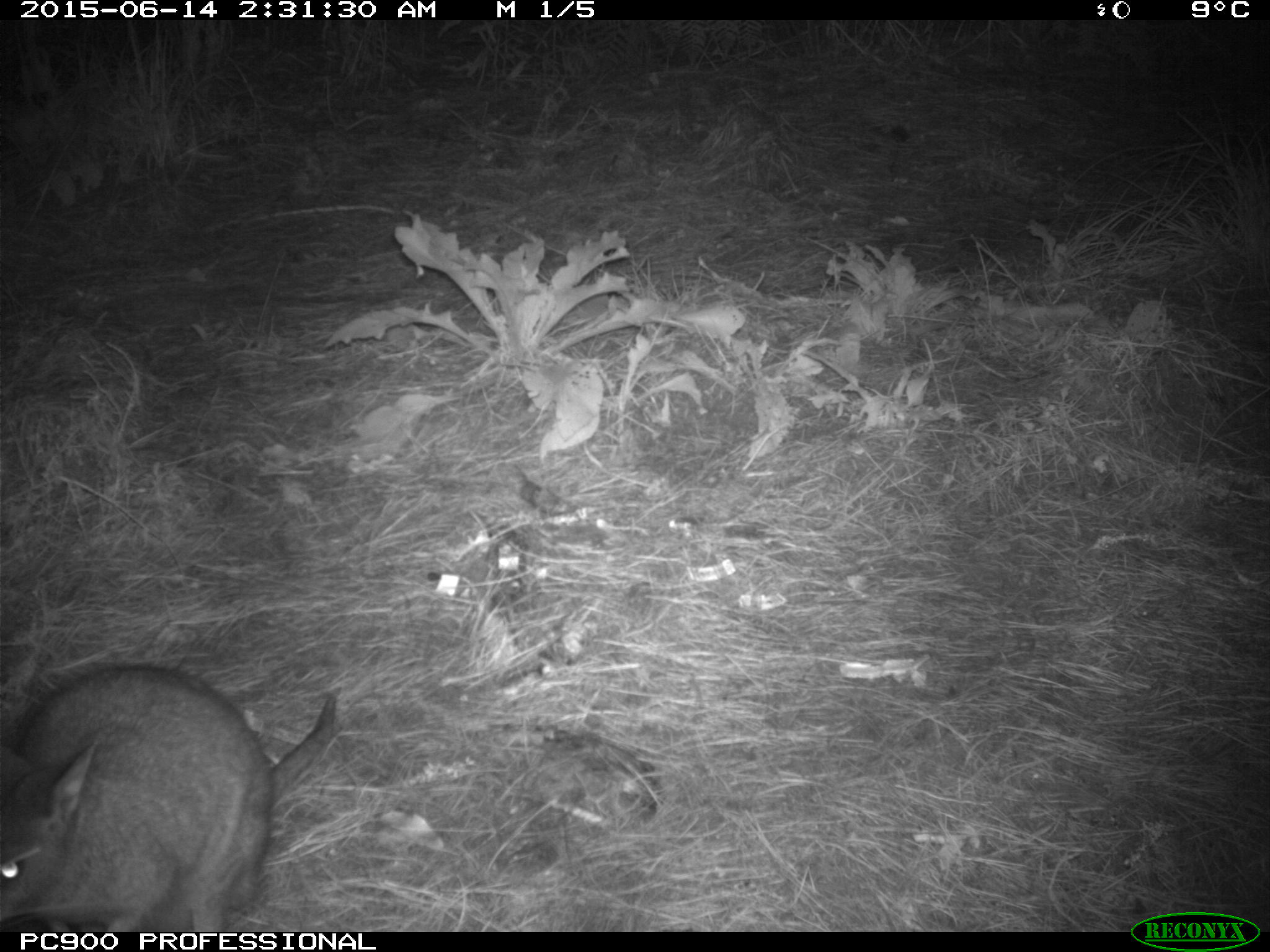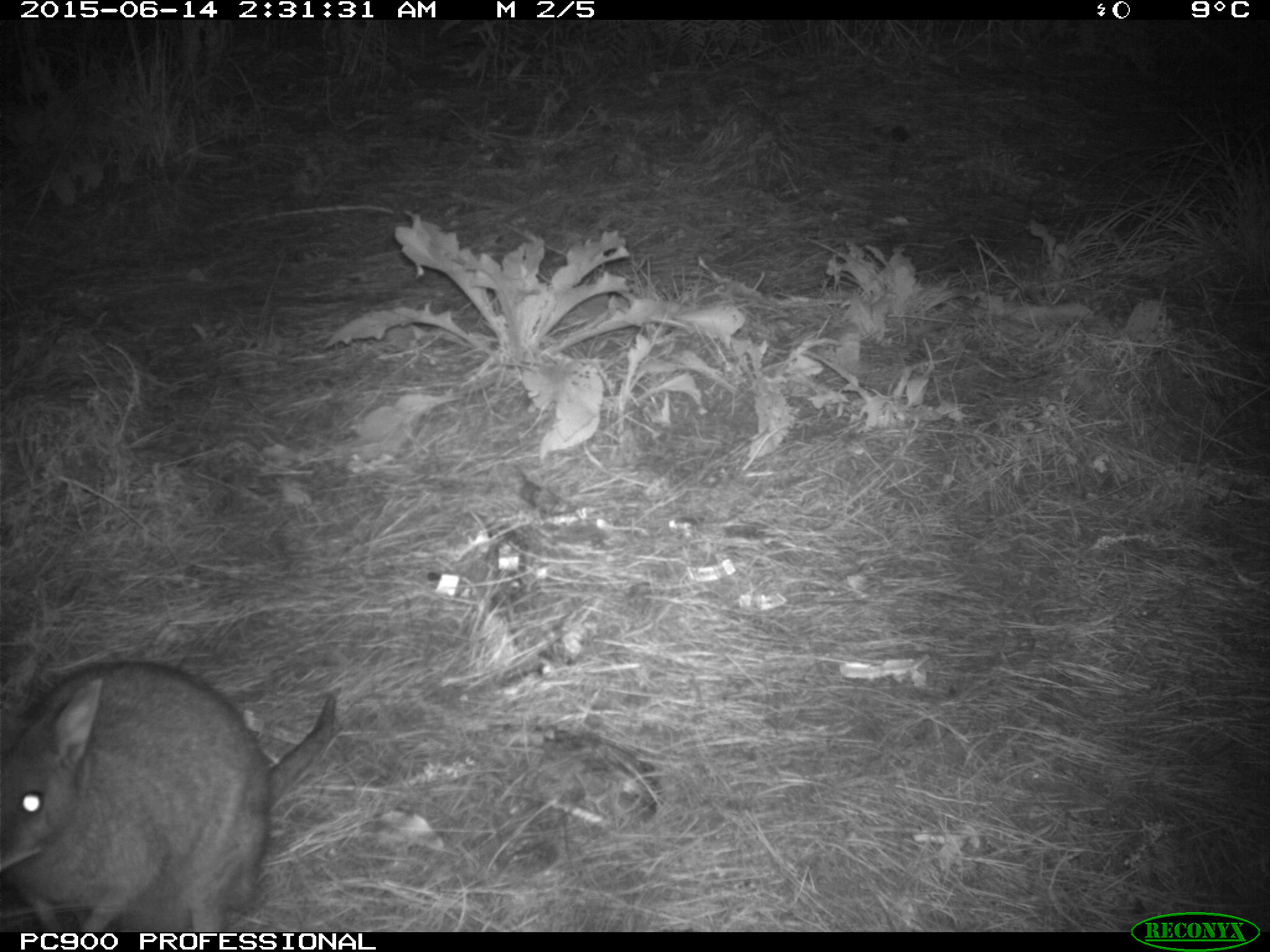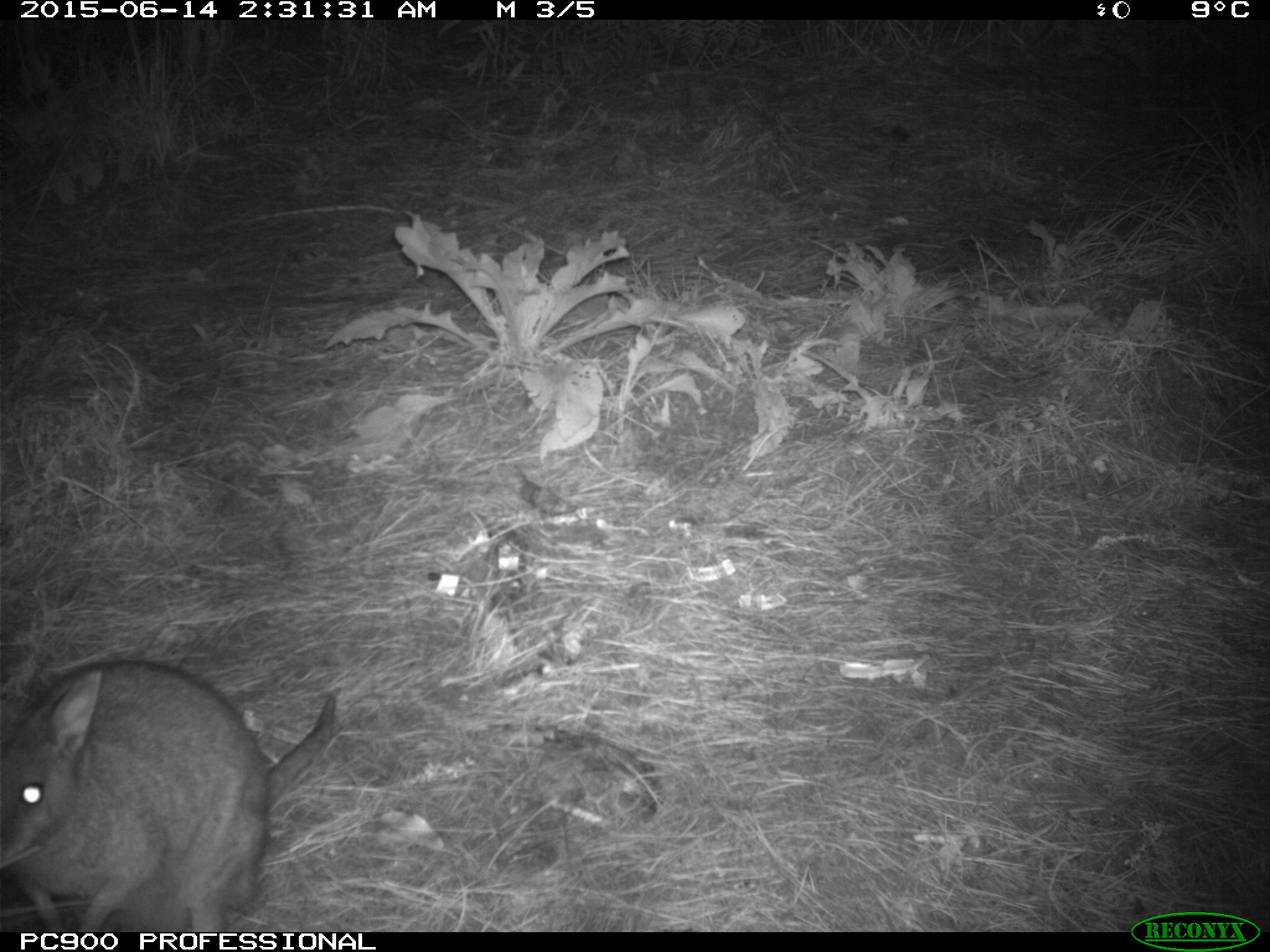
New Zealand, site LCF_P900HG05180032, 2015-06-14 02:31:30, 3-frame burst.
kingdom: Animalia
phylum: Chordata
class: Mammalia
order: Diprotodontia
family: Macropodidae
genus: Notamacropus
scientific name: Notamacropus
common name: wallaby